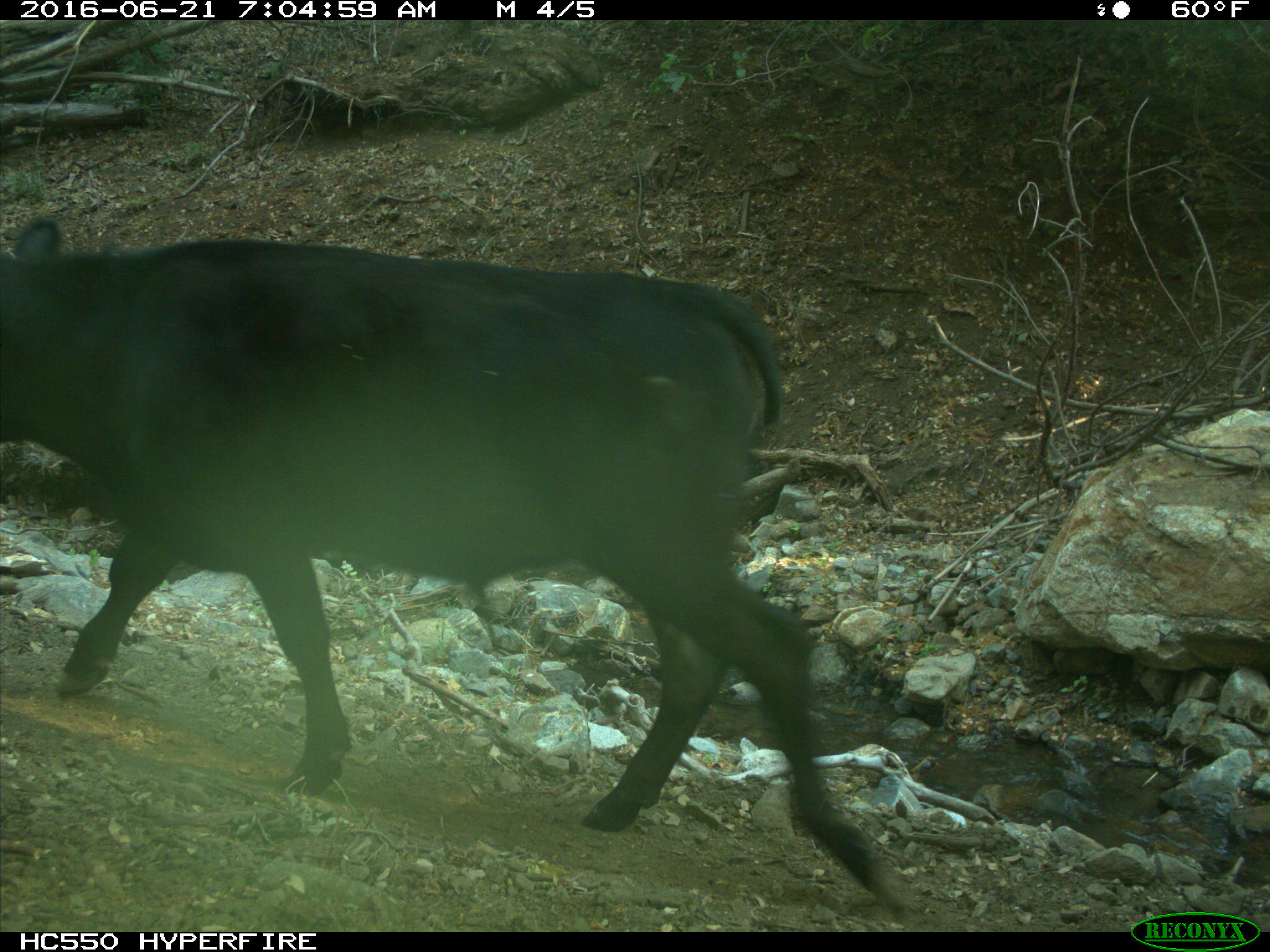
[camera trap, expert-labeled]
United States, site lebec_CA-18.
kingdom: Animalia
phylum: Chordata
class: Mammalia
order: Artiodactyla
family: Bovidae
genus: Bos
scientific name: Bos taurus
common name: domestic cow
Bos taurus (domestic cow).